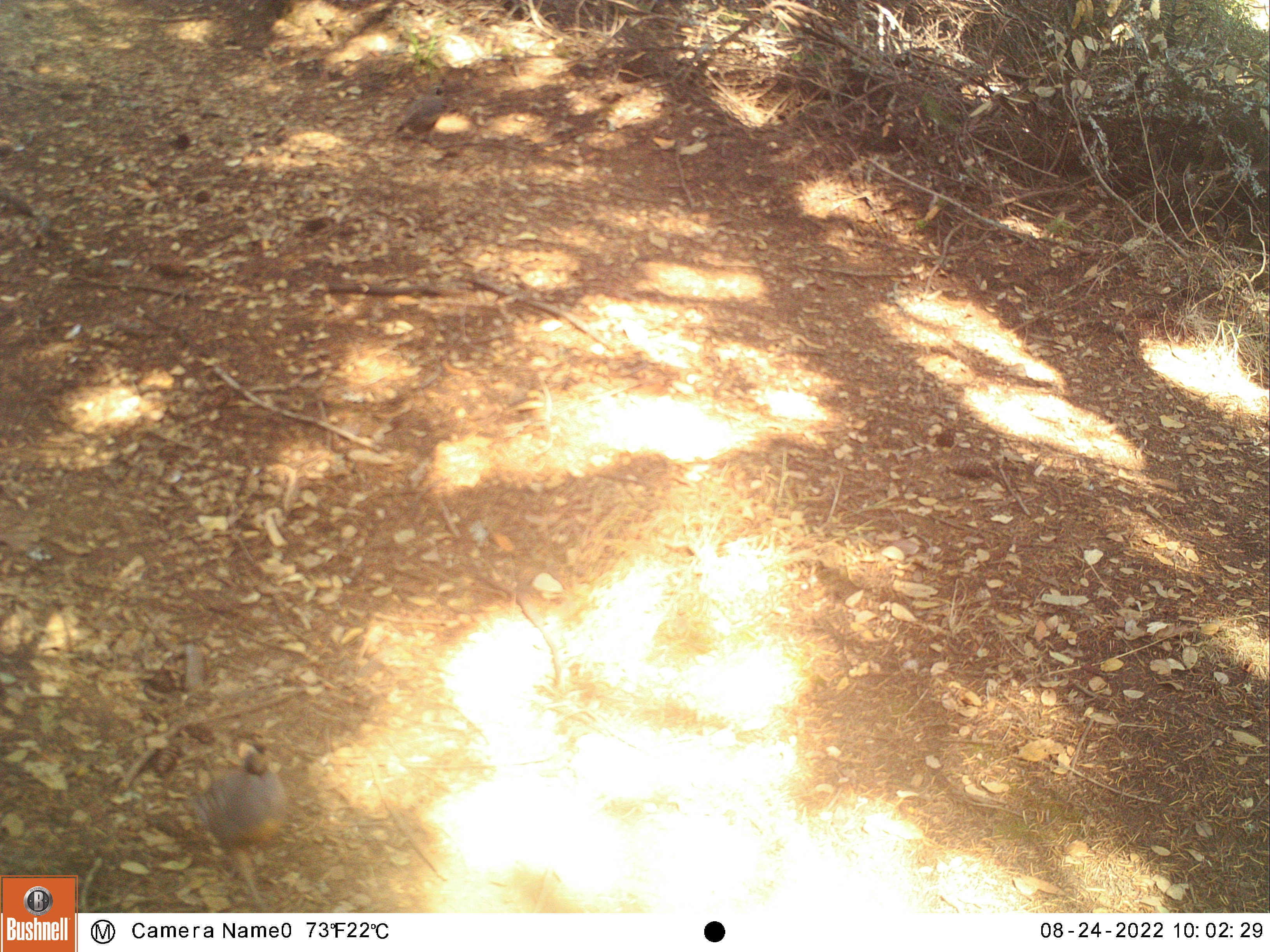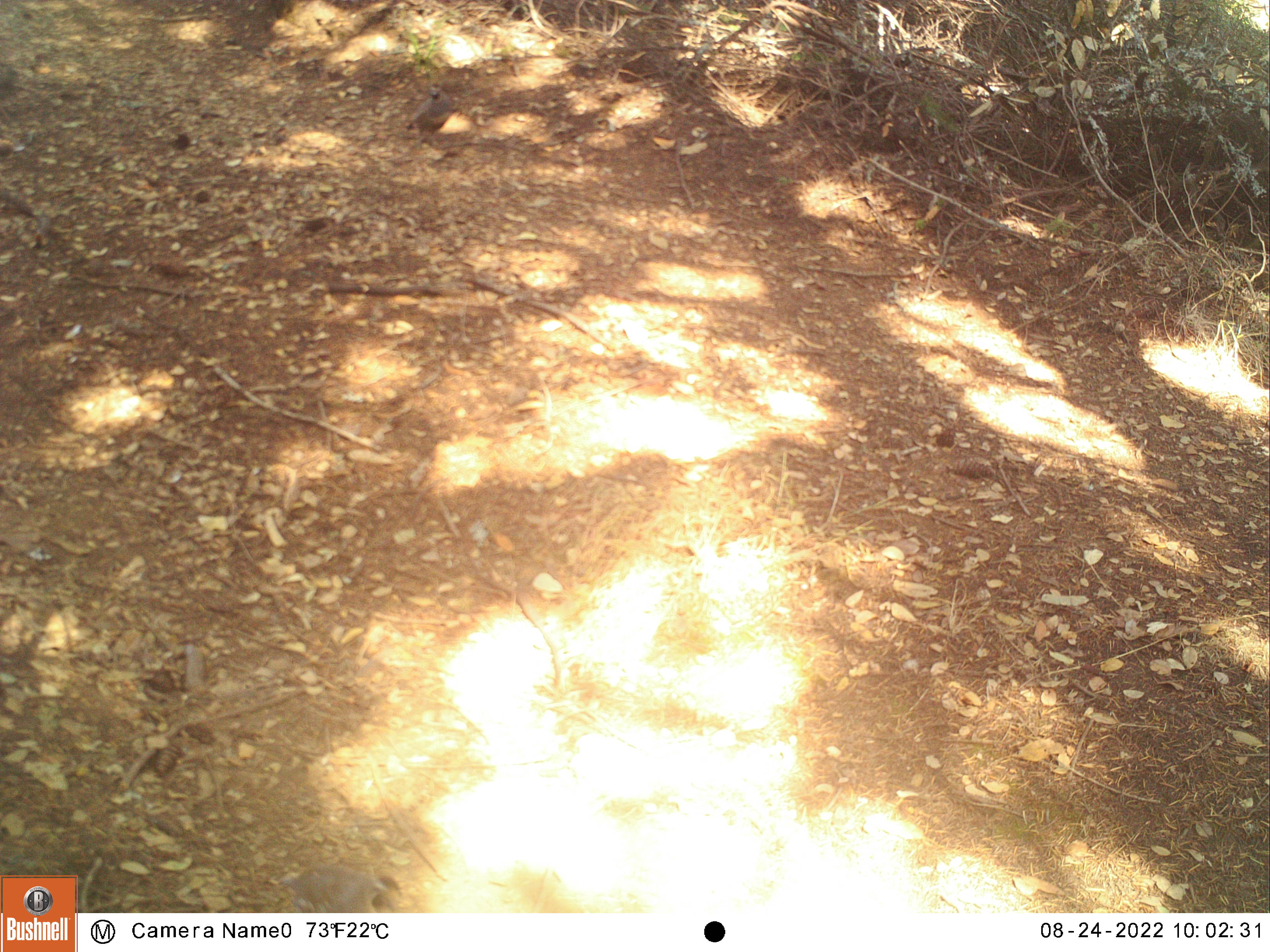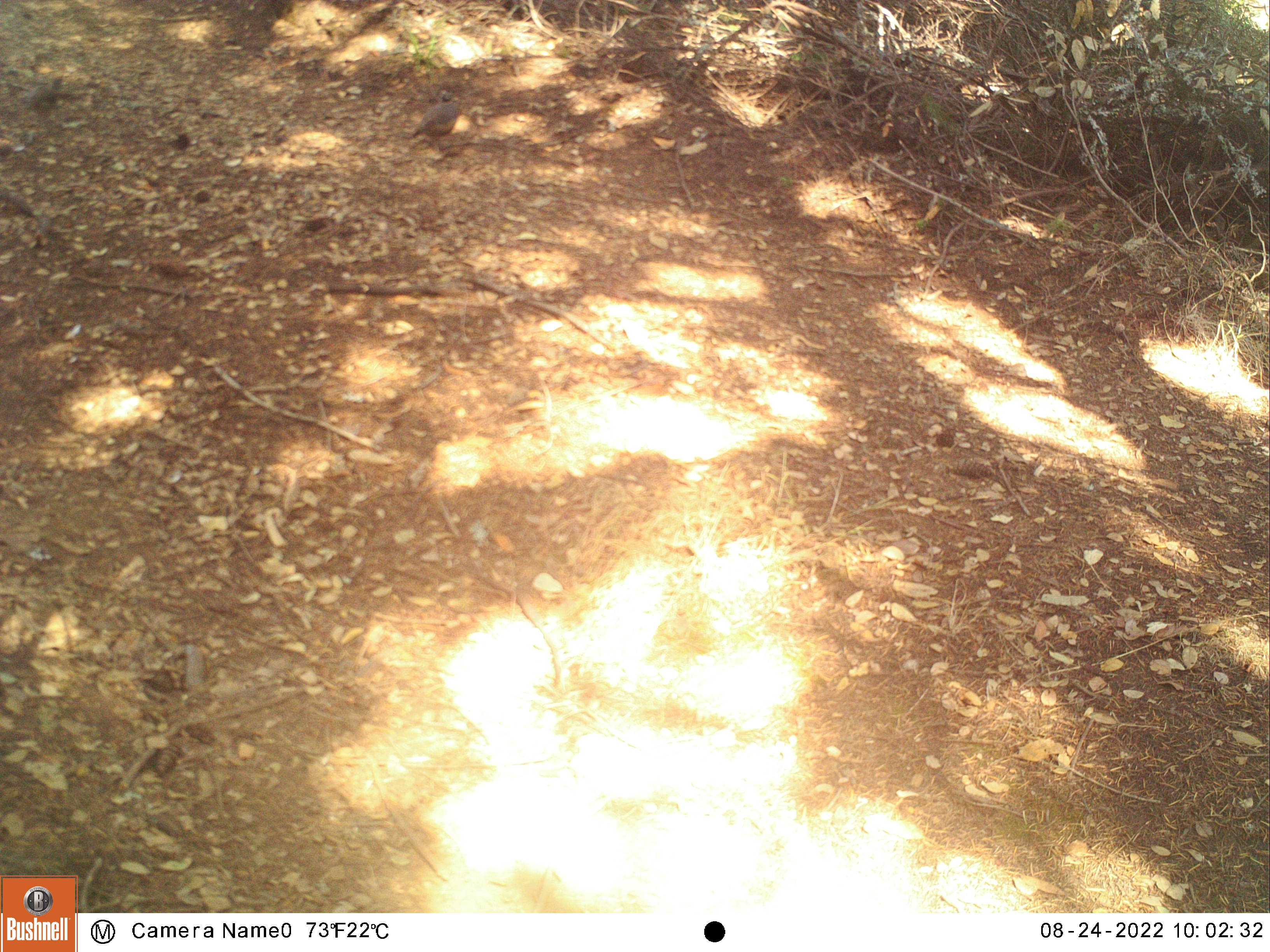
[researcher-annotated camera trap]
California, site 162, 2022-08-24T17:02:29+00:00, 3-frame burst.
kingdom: Animalia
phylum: Chordata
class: Aves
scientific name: Aves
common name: bird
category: unknown bird